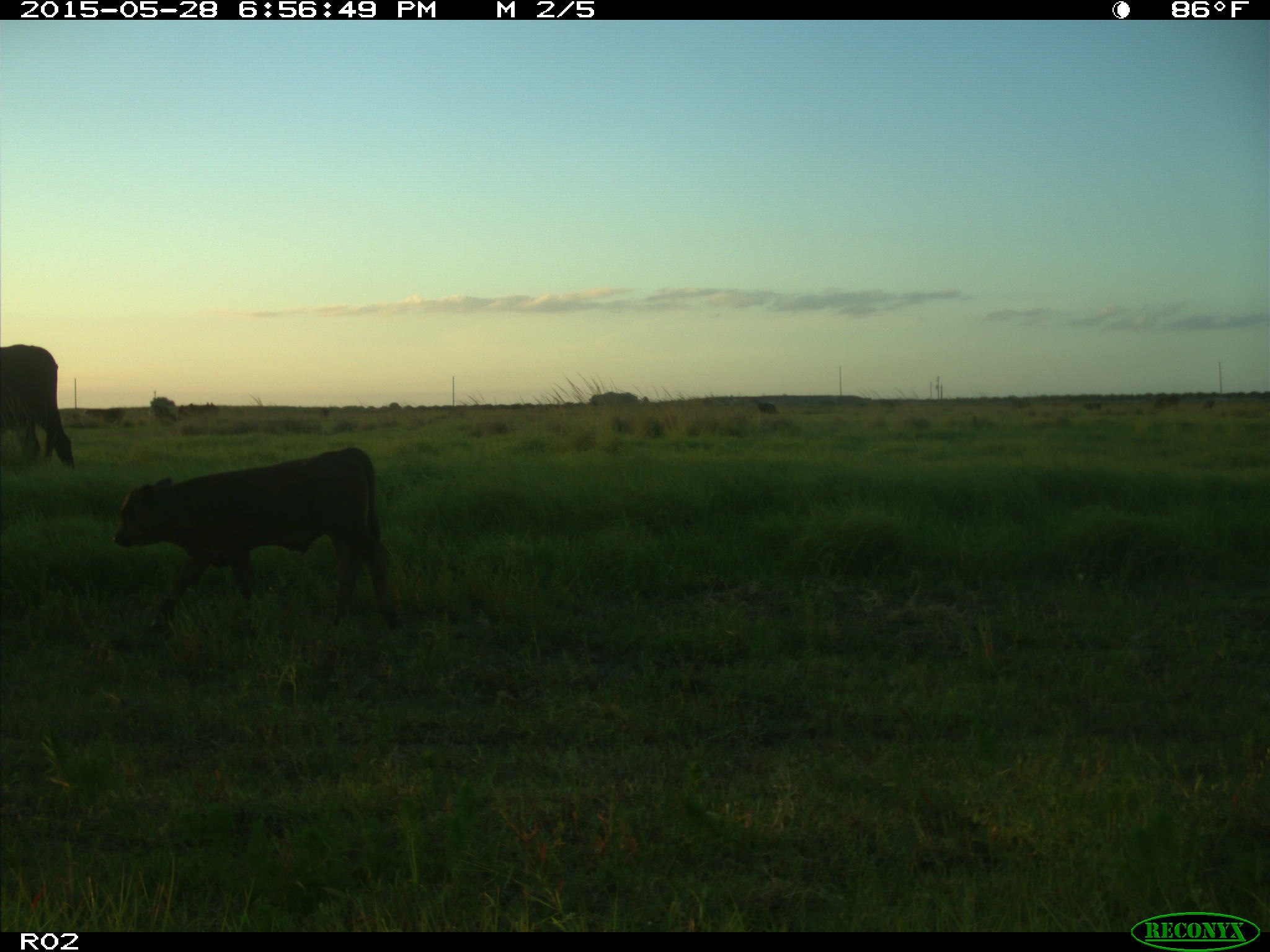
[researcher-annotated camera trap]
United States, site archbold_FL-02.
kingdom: Animalia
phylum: Chordata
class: Mammalia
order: Artiodactyla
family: Bovidae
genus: Bos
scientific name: Bos taurus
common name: domestic cow